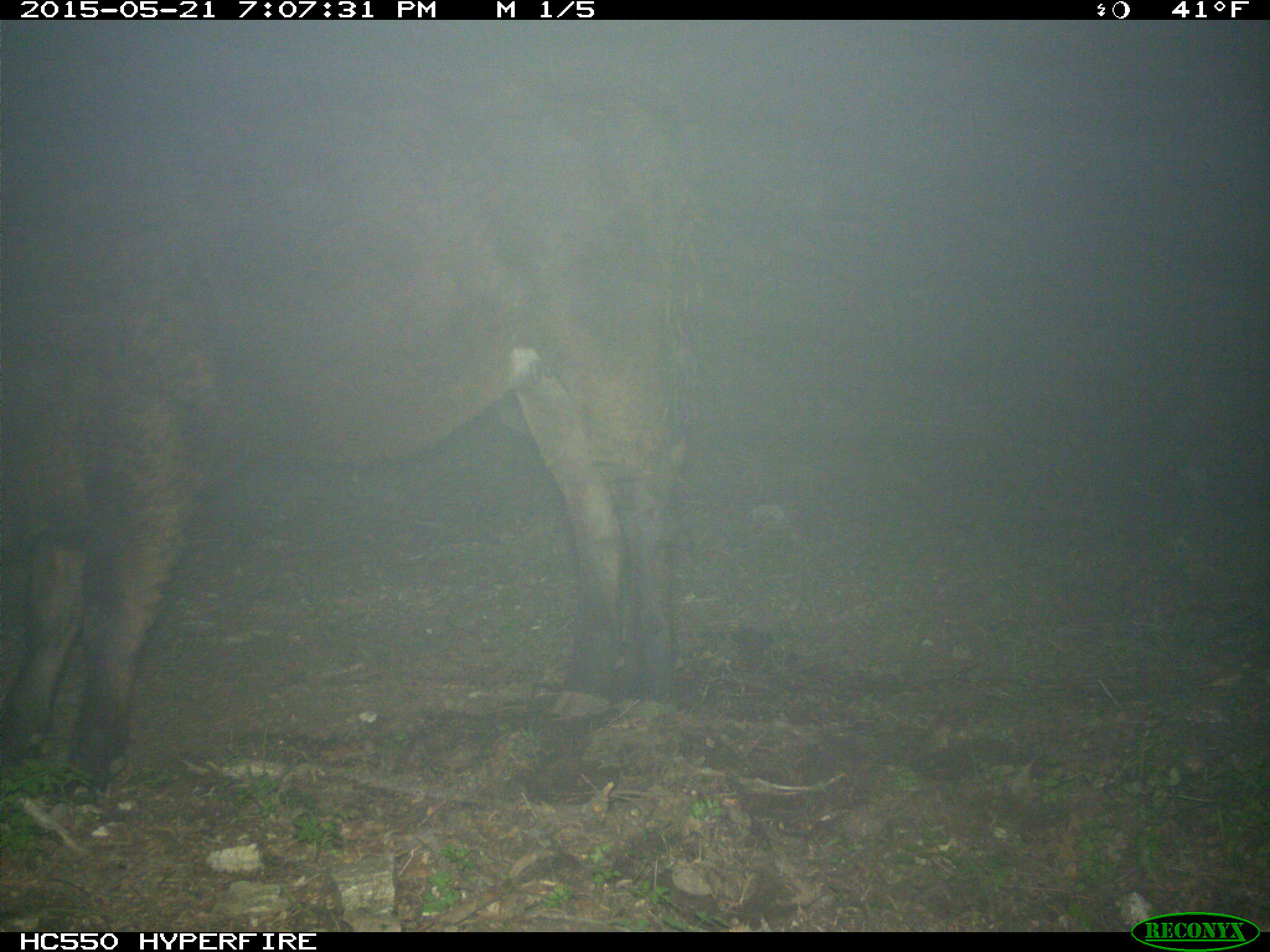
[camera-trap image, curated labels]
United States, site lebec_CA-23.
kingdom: Animalia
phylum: Chordata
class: Mammalia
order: Artiodactyla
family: Bovidae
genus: Bos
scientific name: Bos taurus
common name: domestic cow